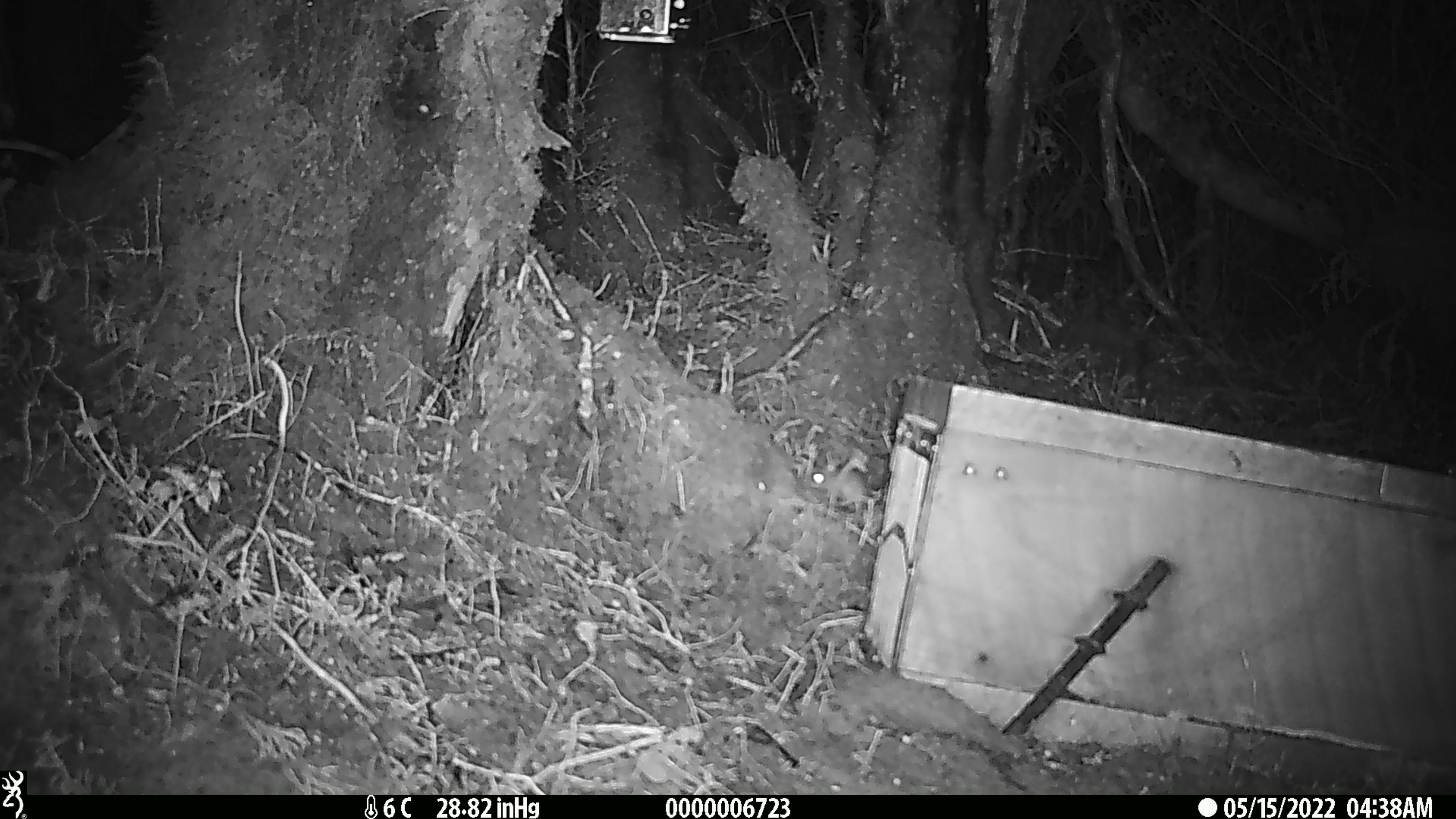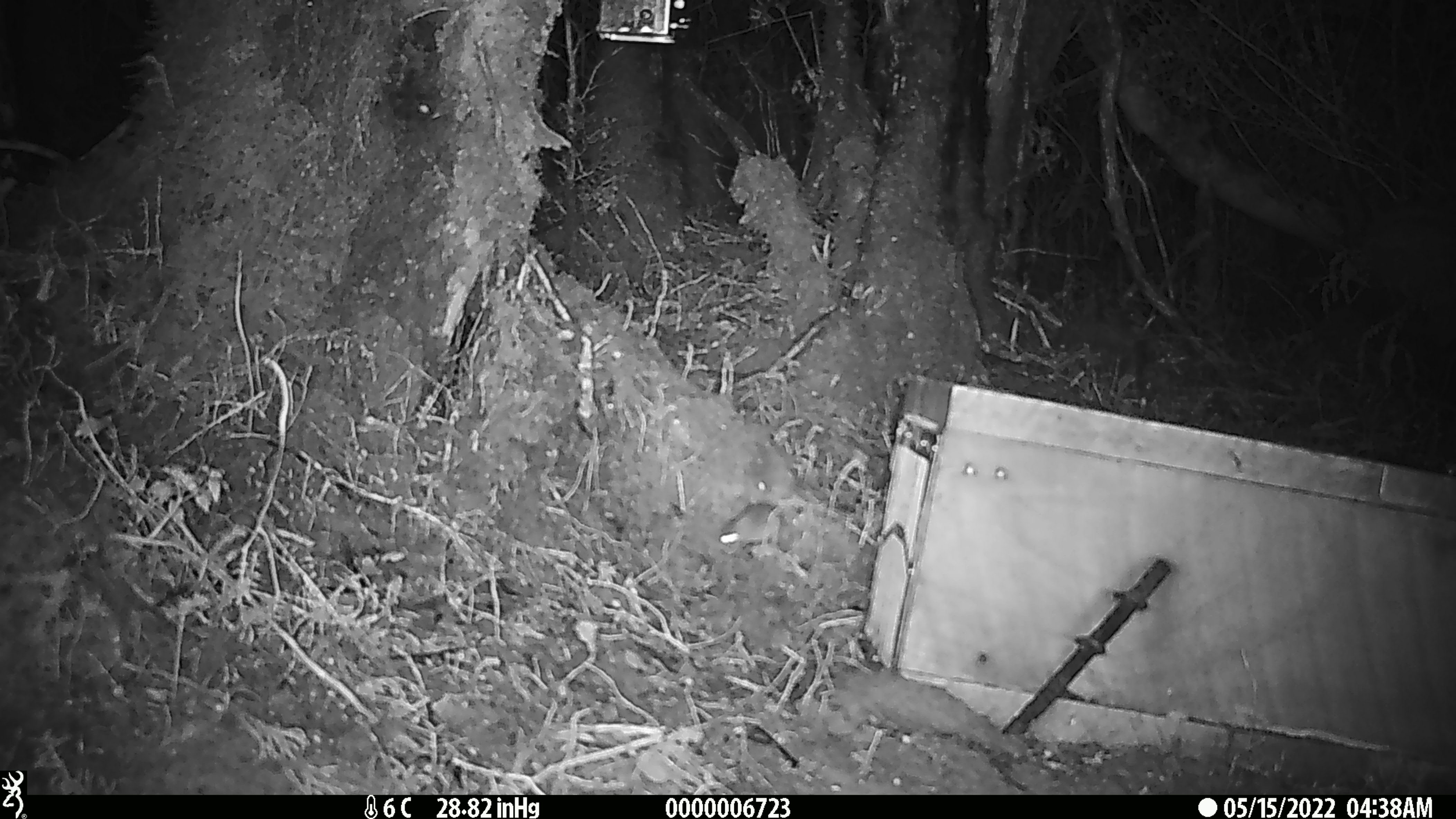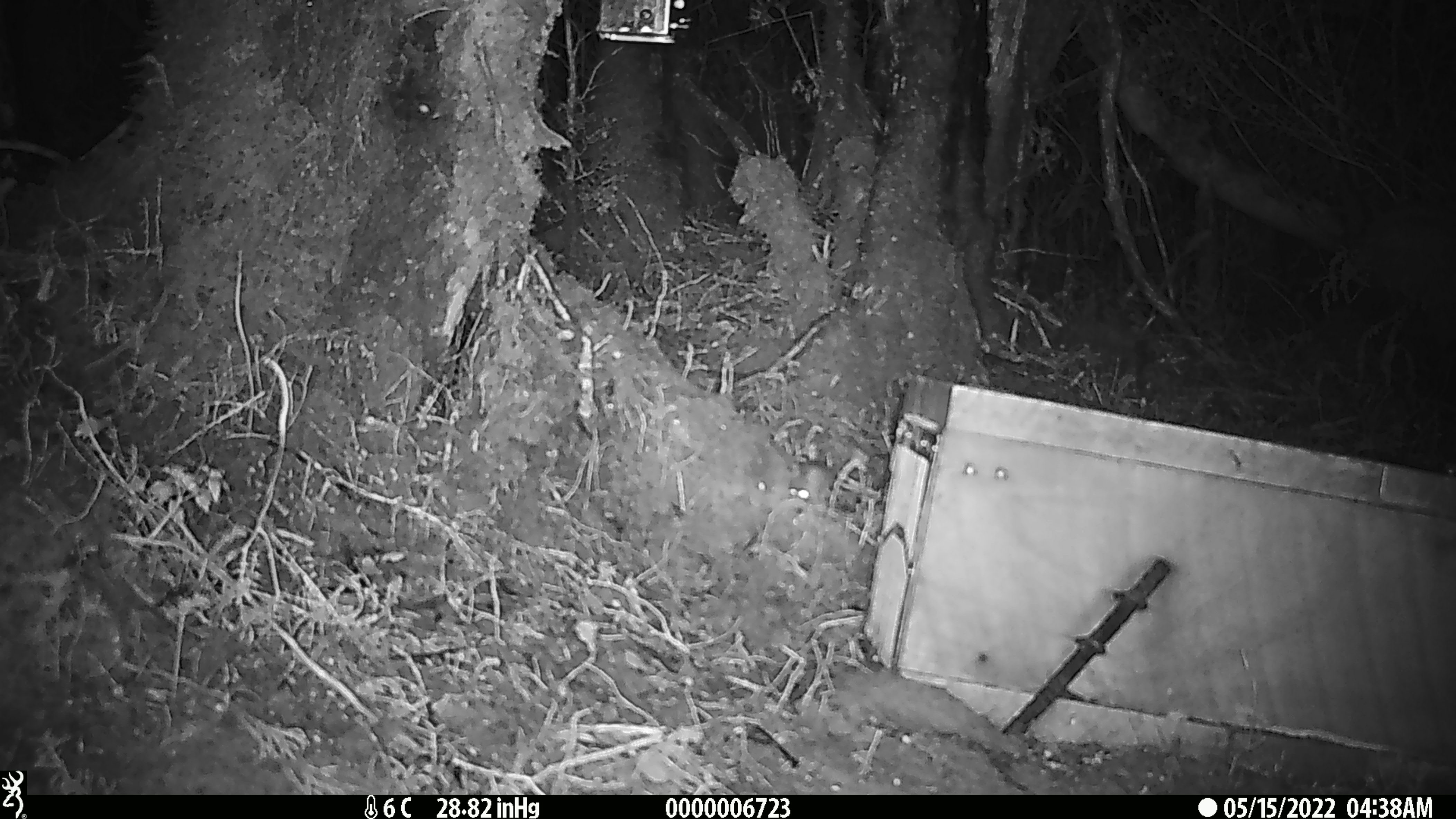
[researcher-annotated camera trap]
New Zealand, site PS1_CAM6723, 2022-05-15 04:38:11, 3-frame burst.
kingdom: Animalia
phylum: Chordata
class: Mammalia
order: Rodentia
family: Muridae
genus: Mus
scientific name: Mus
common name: mouse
Mouse (Mus).